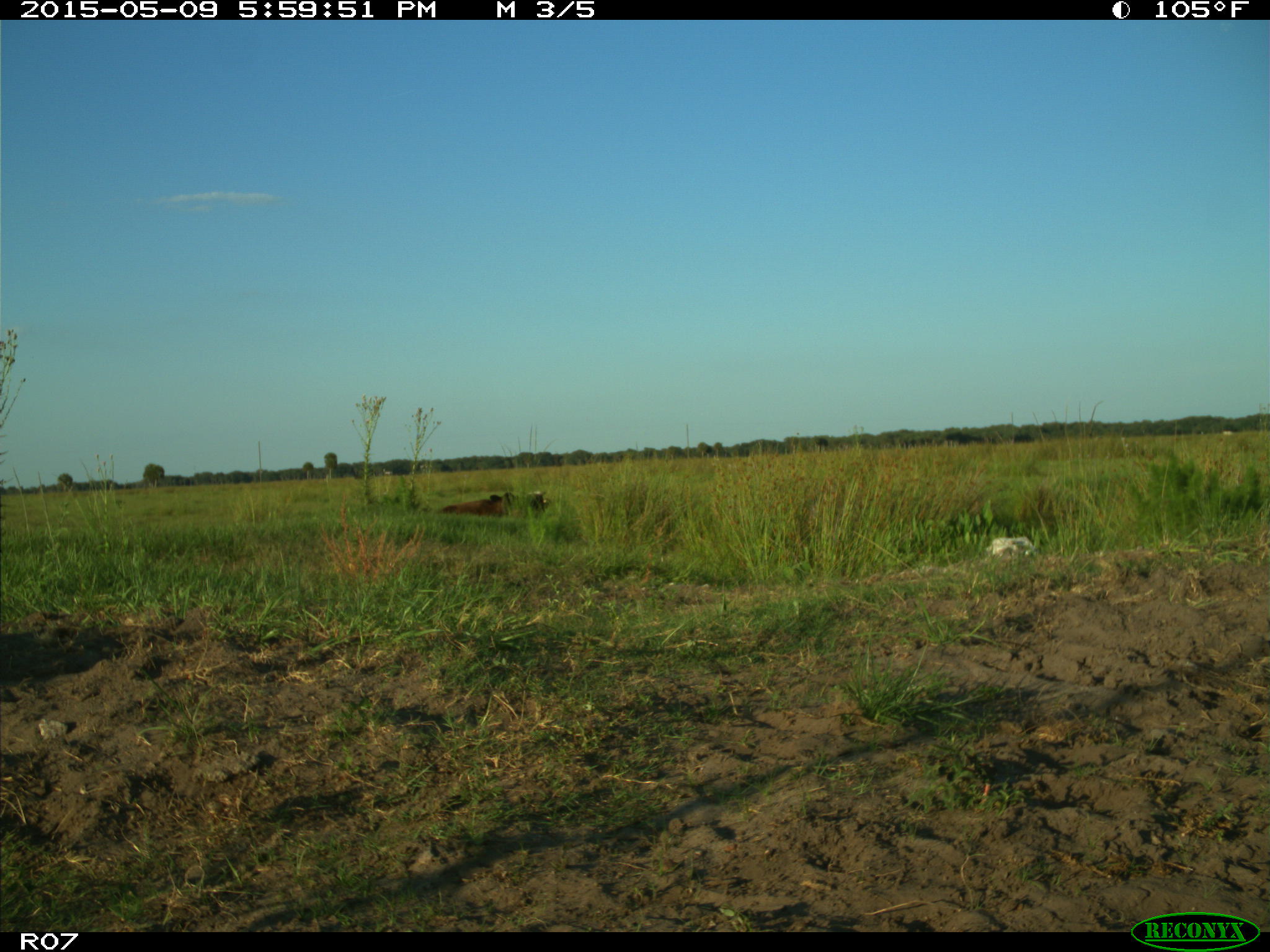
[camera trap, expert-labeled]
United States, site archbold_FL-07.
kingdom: Animalia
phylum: Chordata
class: Mammalia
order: Artiodactyla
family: Bovidae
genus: Bos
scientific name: Bos taurus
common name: domestic cow